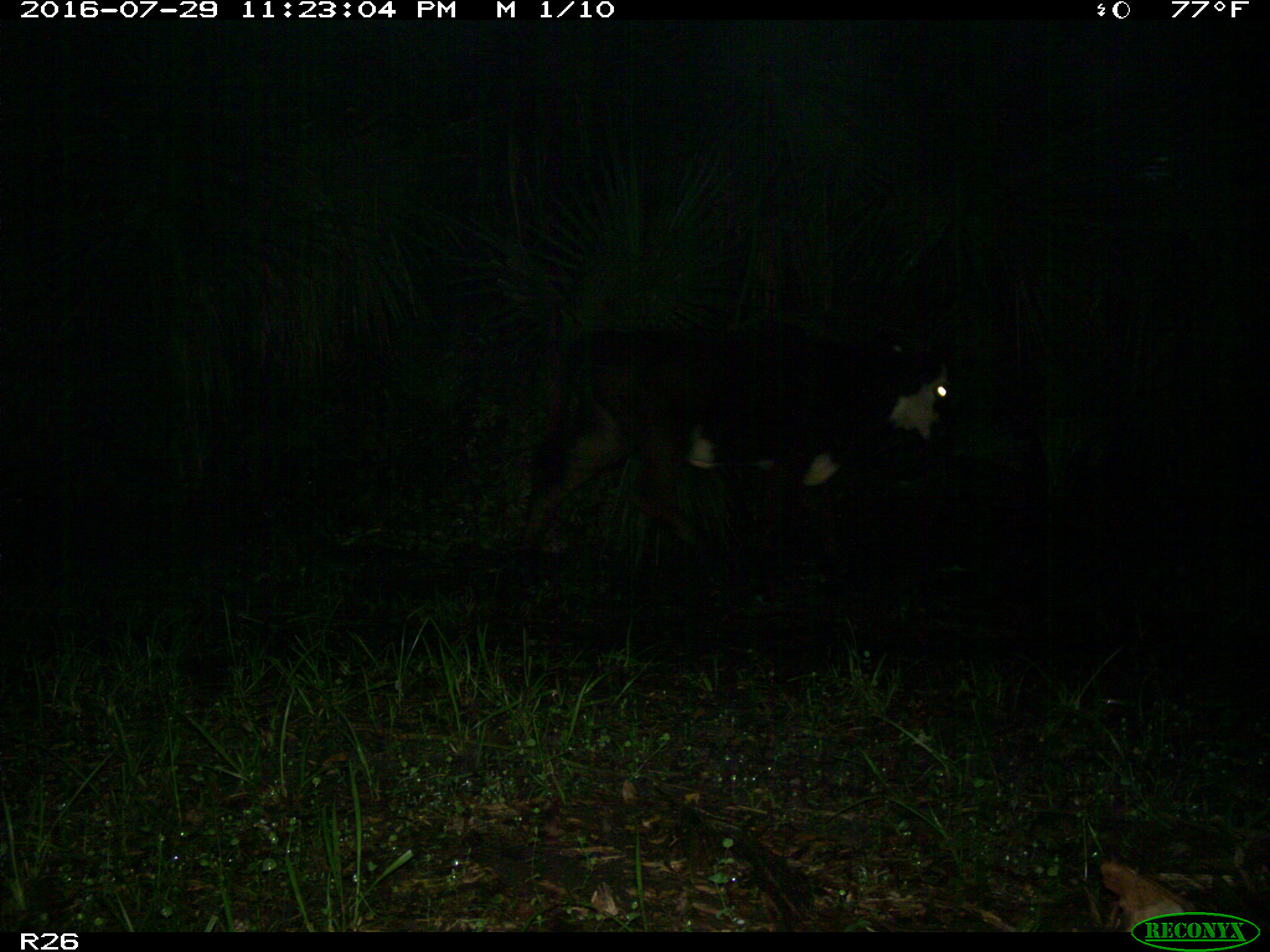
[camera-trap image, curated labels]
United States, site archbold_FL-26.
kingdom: Animalia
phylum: Chordata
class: Mammalia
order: Artiodactyla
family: Bovidae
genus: Bos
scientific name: Bos taurus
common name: domestic cow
Bos taurus (domestic cow).